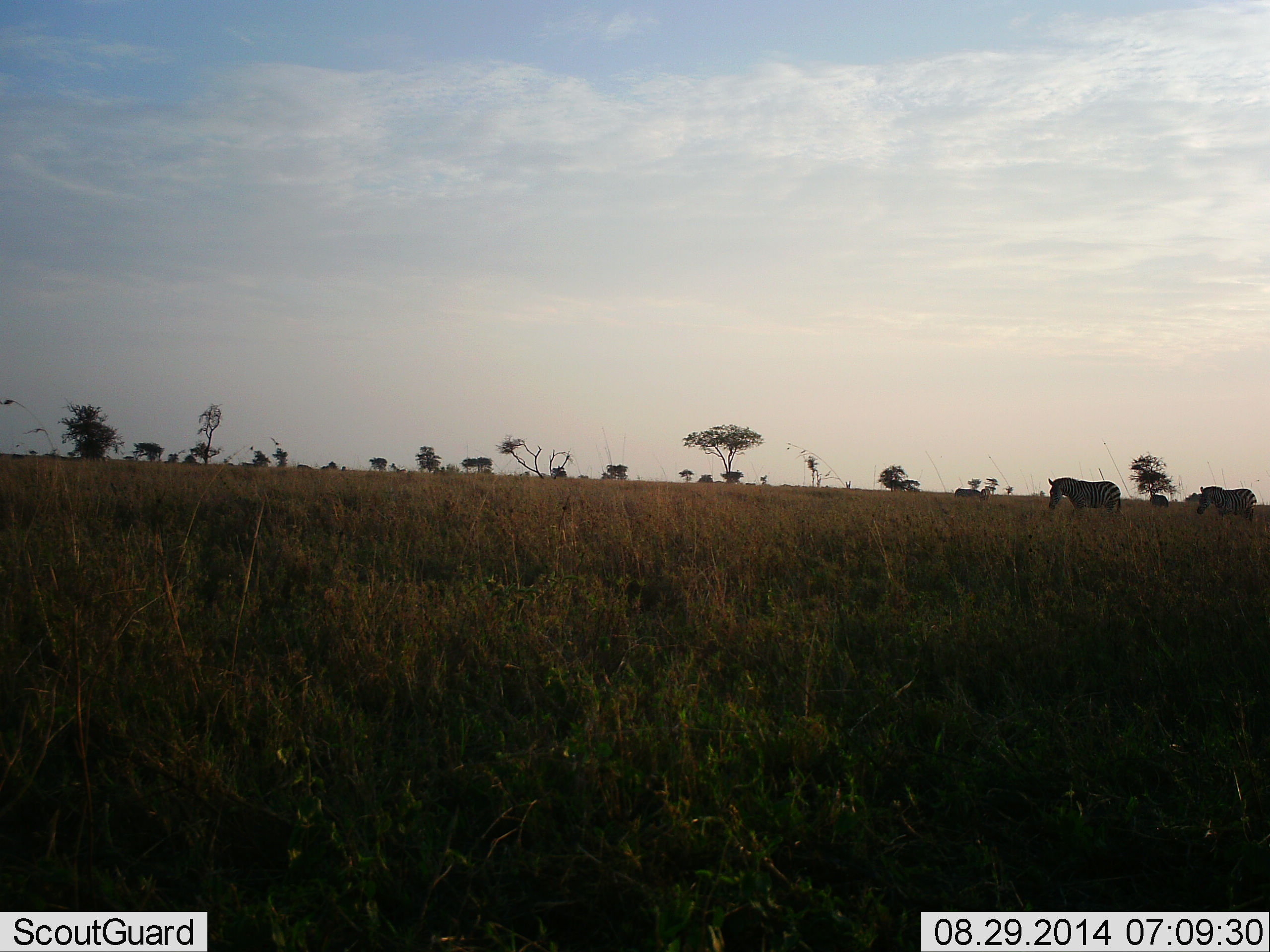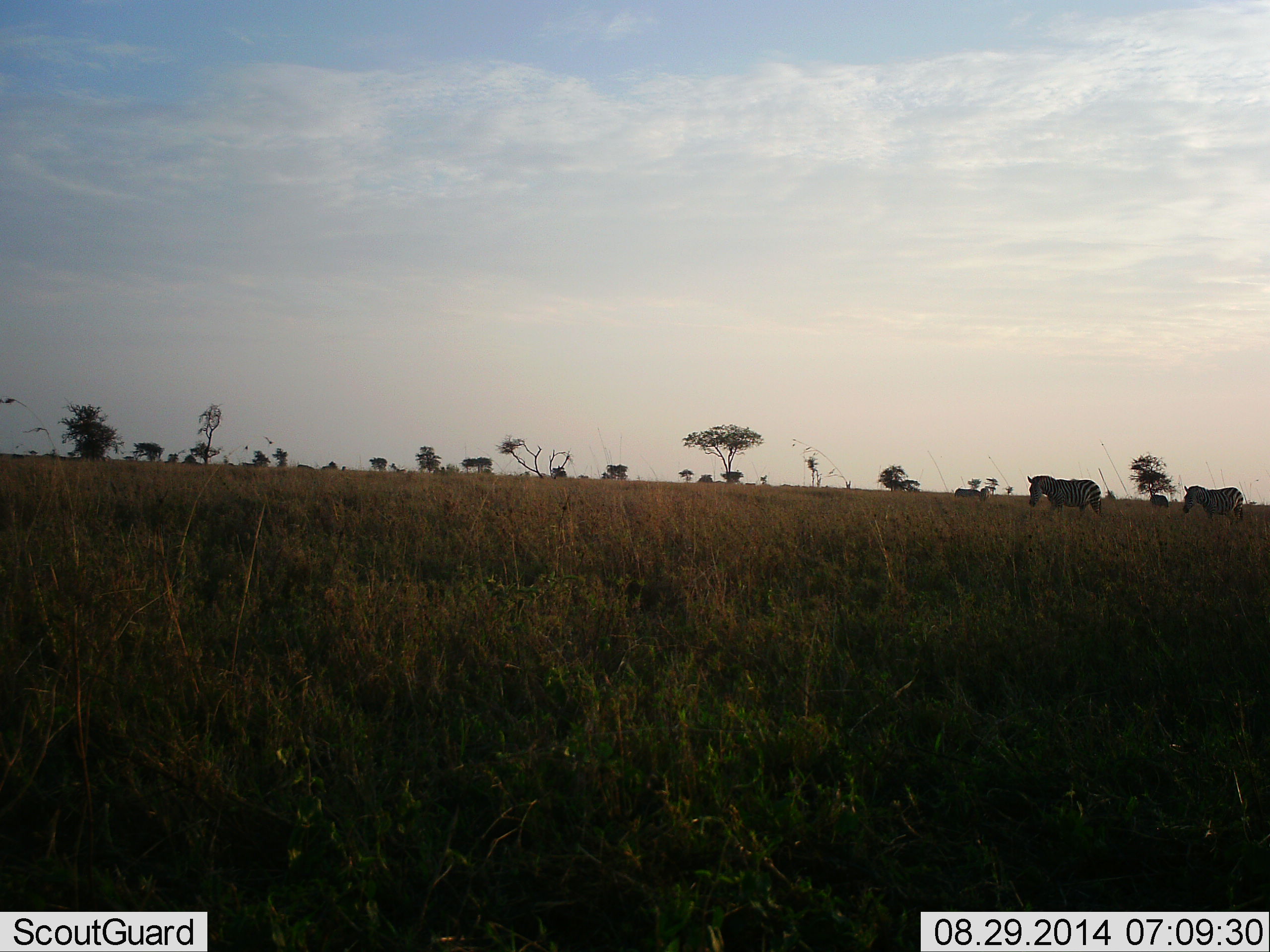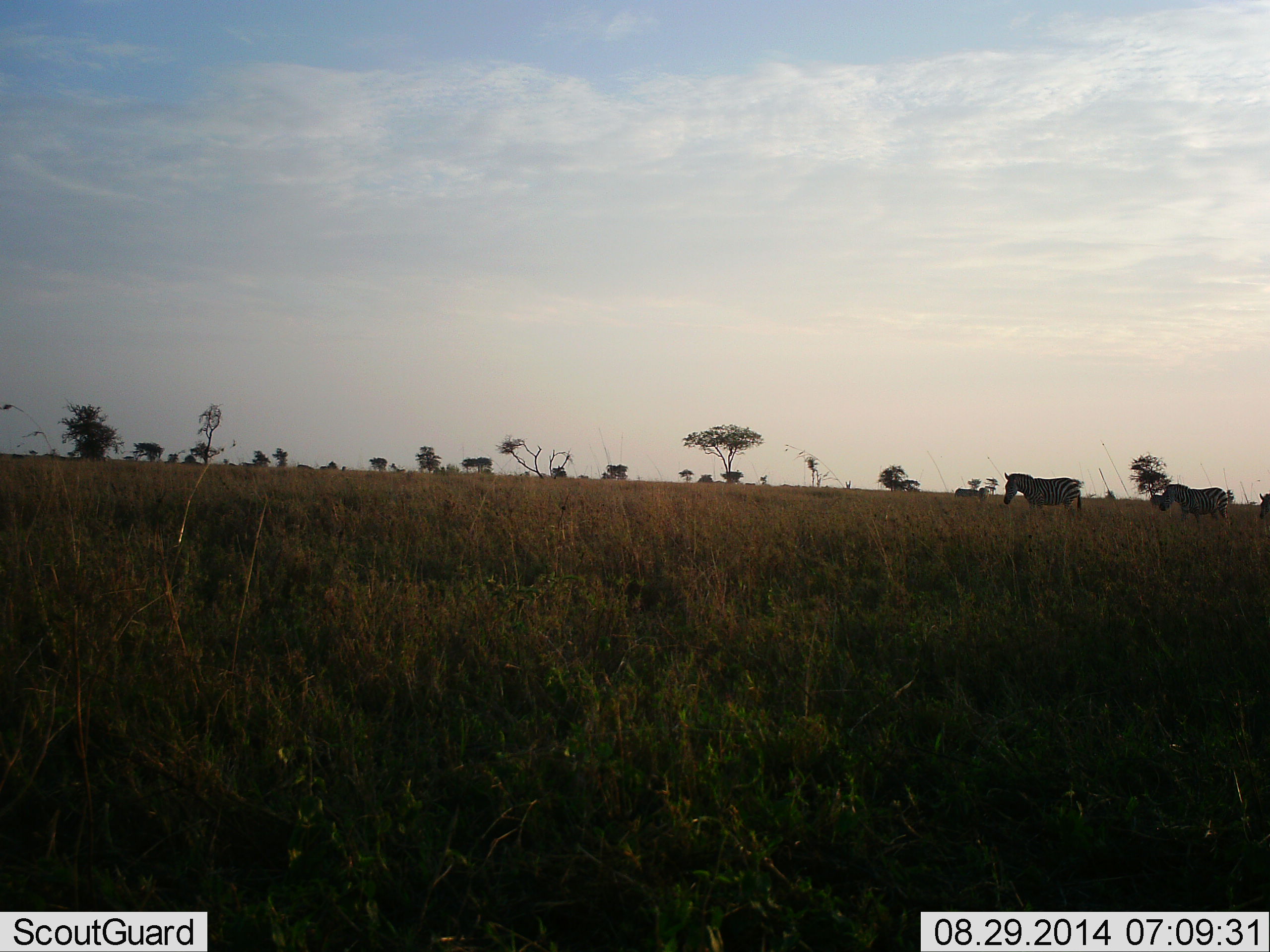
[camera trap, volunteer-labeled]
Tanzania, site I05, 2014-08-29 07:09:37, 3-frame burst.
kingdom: Animalia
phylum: Chordata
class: Mammalia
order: Perissodactyla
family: Equidae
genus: Equus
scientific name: Equus quagga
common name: plains zebra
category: zebra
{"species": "zebra (plains zebra) (Equus quagga)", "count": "3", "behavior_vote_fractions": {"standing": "10%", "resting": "0%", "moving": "100%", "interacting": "0%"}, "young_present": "0%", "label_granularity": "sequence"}